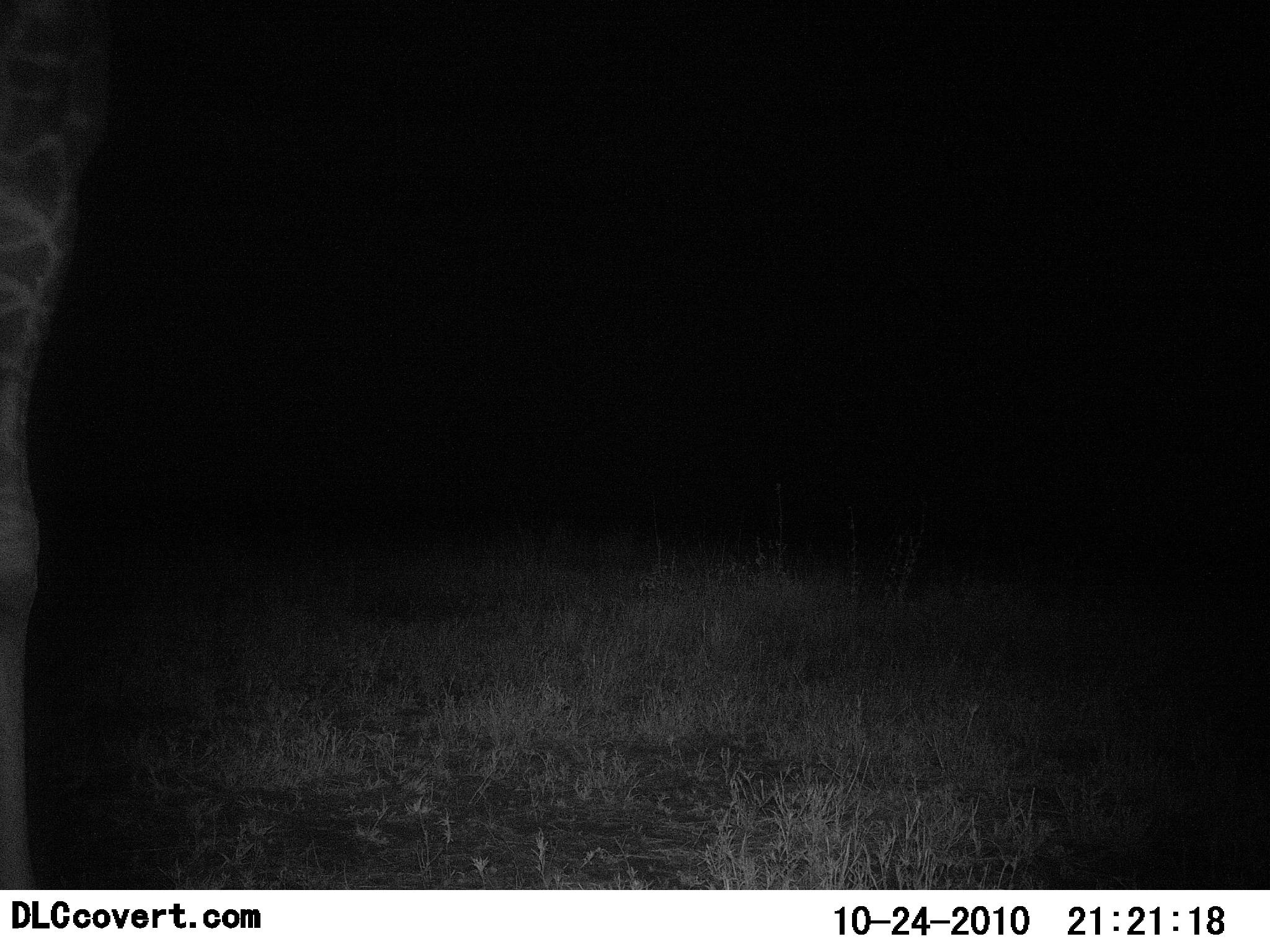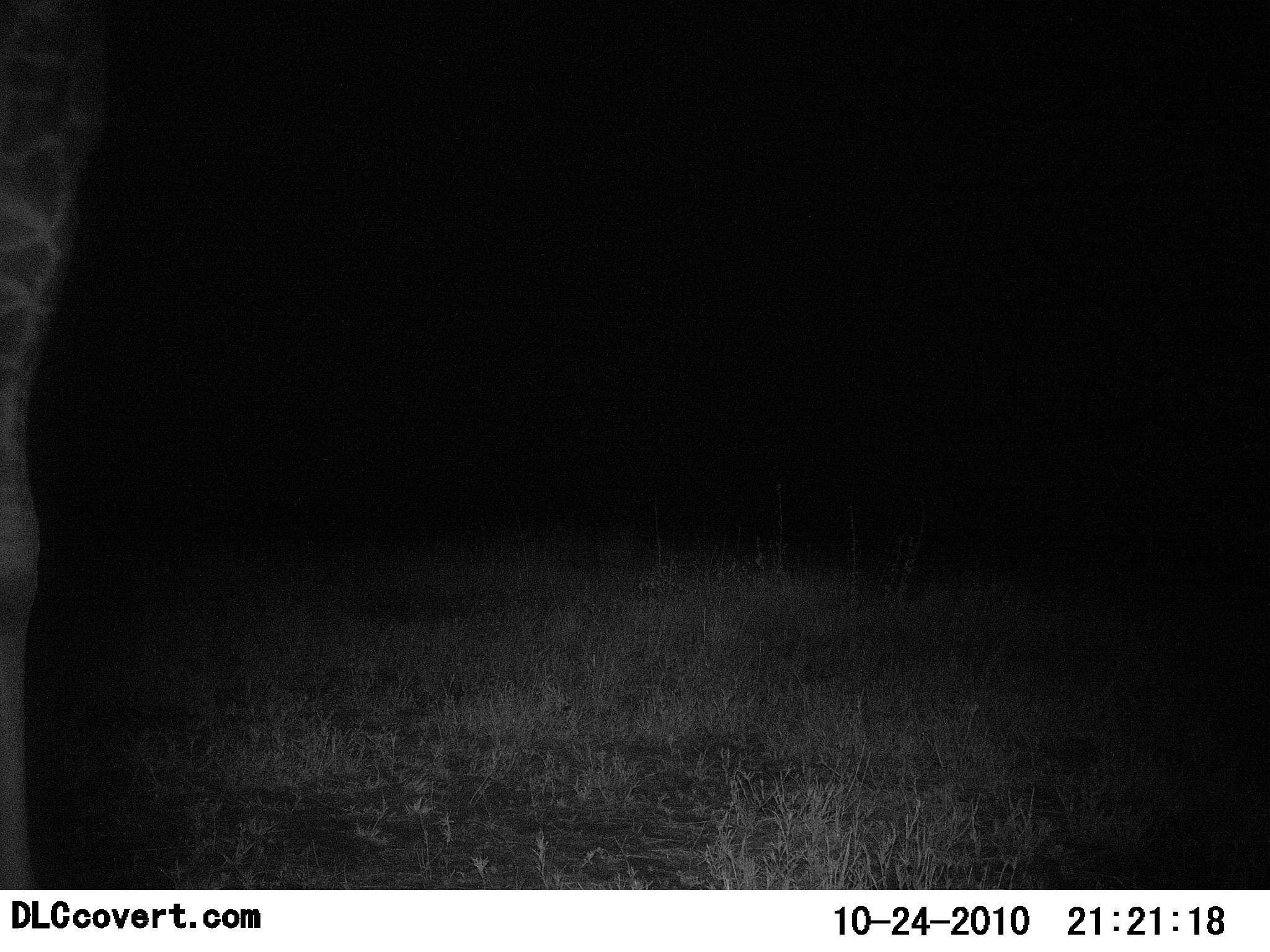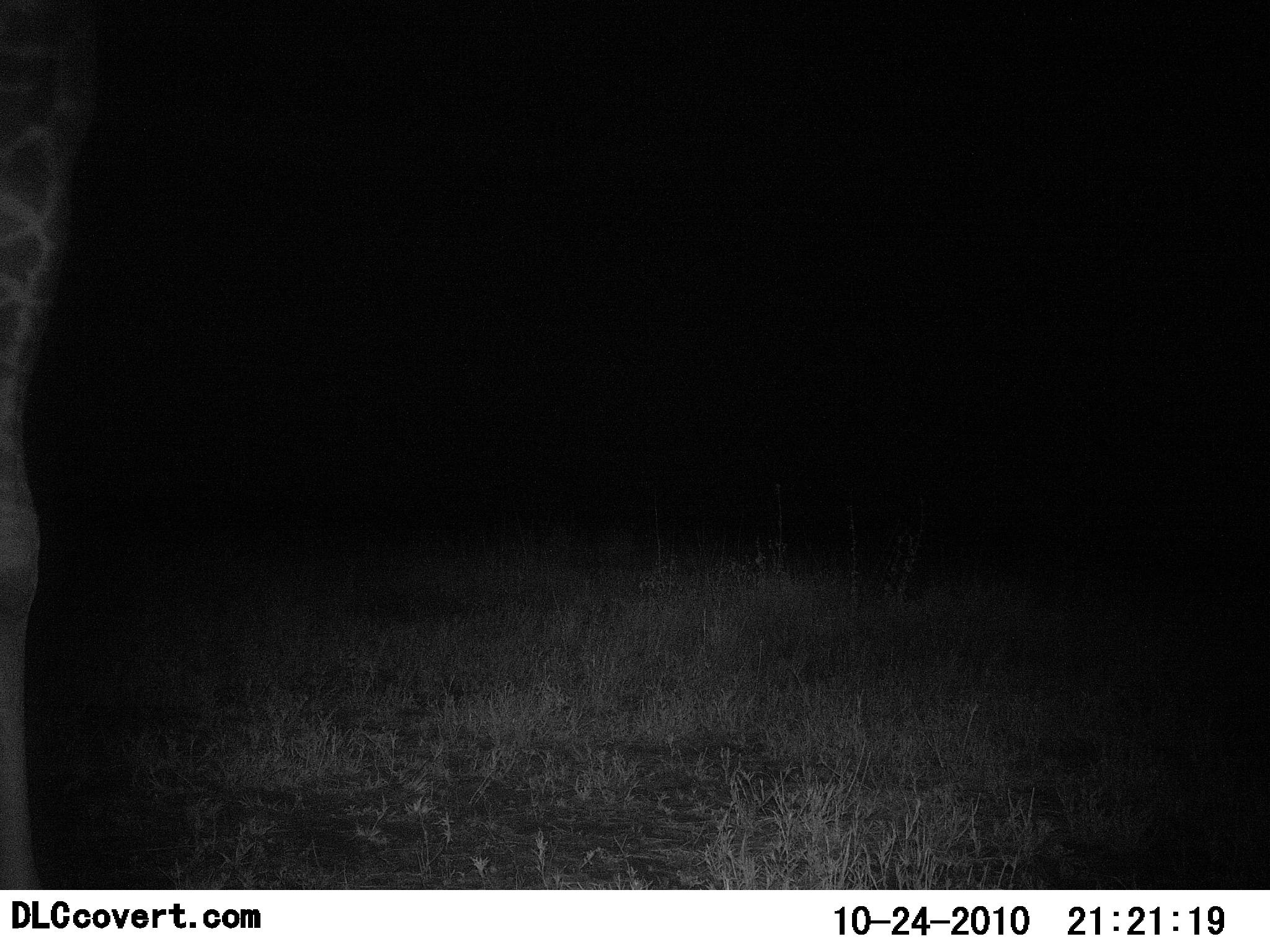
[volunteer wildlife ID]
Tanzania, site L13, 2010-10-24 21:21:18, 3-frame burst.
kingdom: Animalia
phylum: Chordata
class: Mammalia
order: Artiodactyla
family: Giraffidae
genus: Giraffa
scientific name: Giraffa camelopardalis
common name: giraffe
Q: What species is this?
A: Giraffe (Giraffa camelopardalis).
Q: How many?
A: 1.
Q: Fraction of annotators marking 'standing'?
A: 92%.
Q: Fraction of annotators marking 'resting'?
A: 0%.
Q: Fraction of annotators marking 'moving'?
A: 0%.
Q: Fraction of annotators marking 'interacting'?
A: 0%.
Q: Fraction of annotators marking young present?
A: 0%.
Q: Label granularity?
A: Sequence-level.